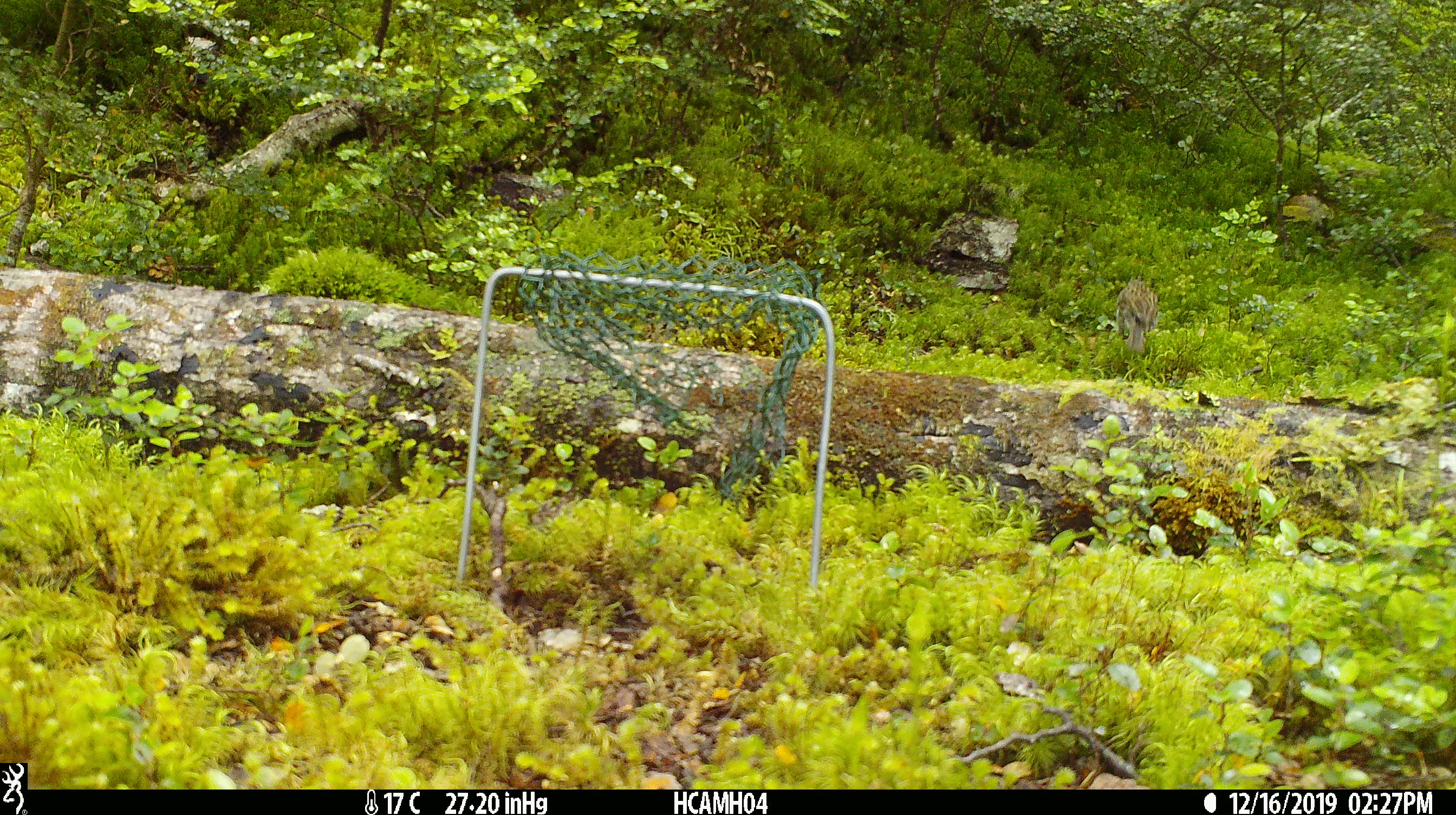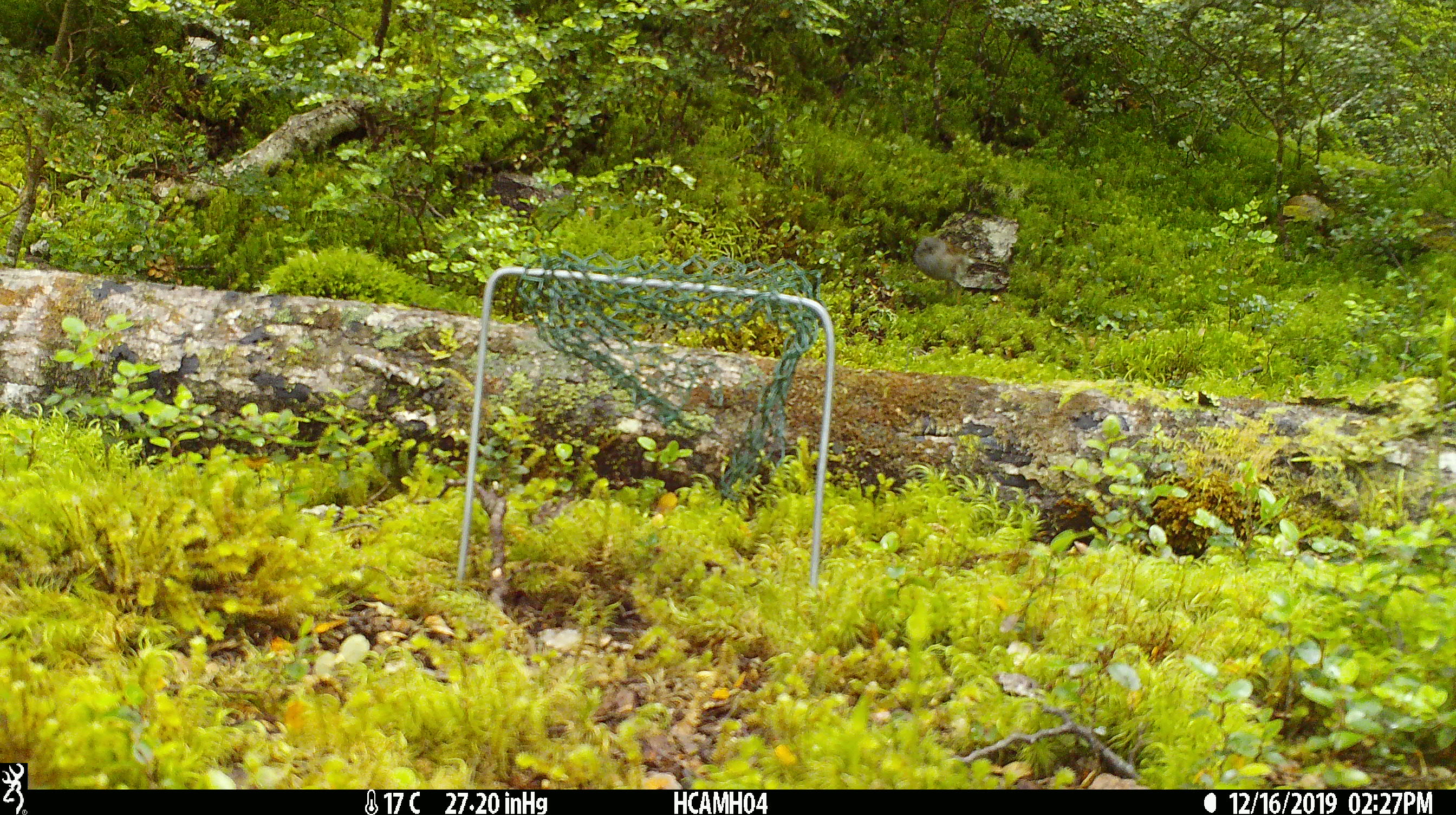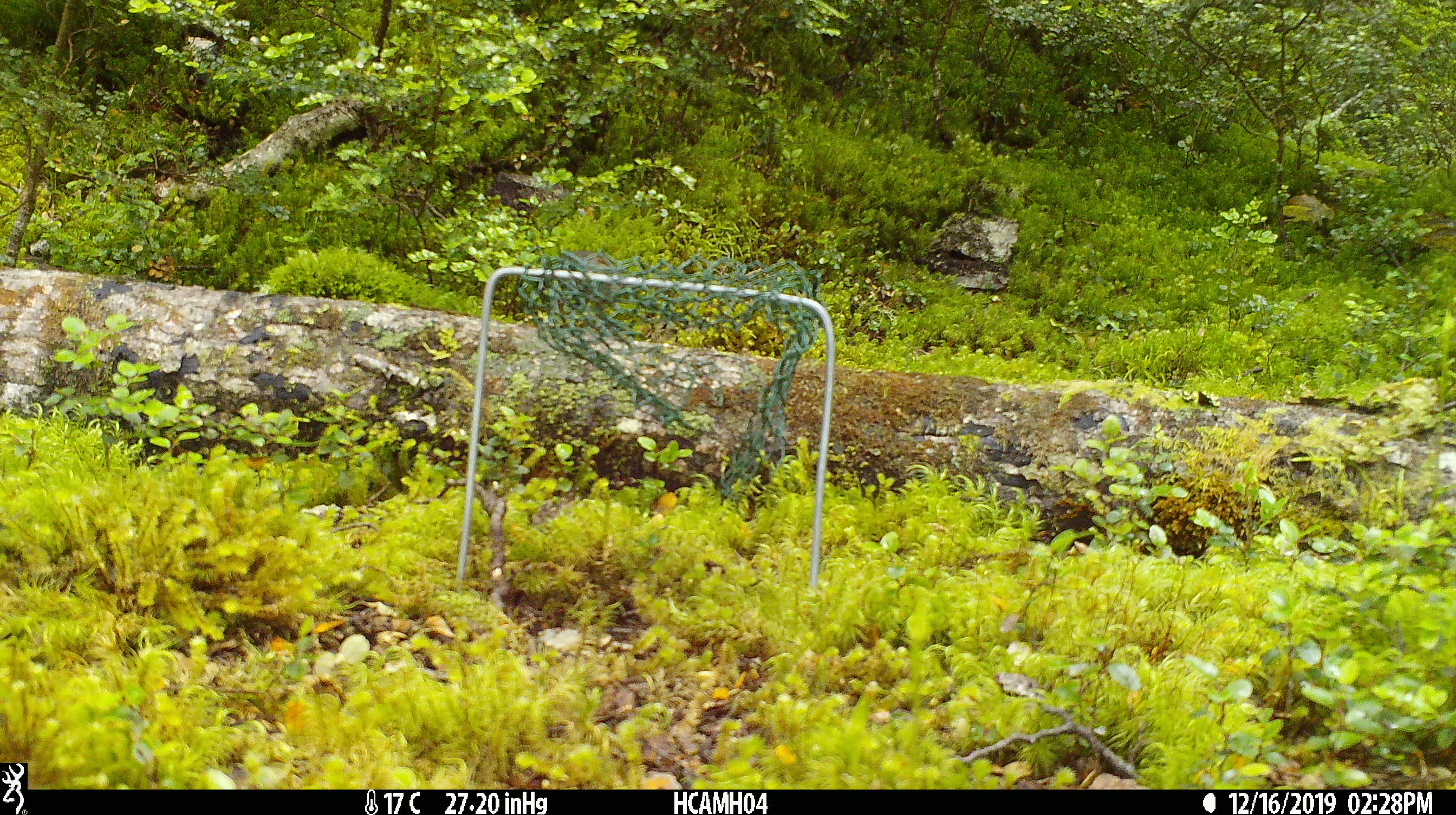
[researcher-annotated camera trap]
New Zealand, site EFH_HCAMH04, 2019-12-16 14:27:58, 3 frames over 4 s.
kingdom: Animalia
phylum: Chordata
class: Aves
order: Passeriformes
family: Prunellidae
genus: Prunella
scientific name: Prunella modularis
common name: dunnock